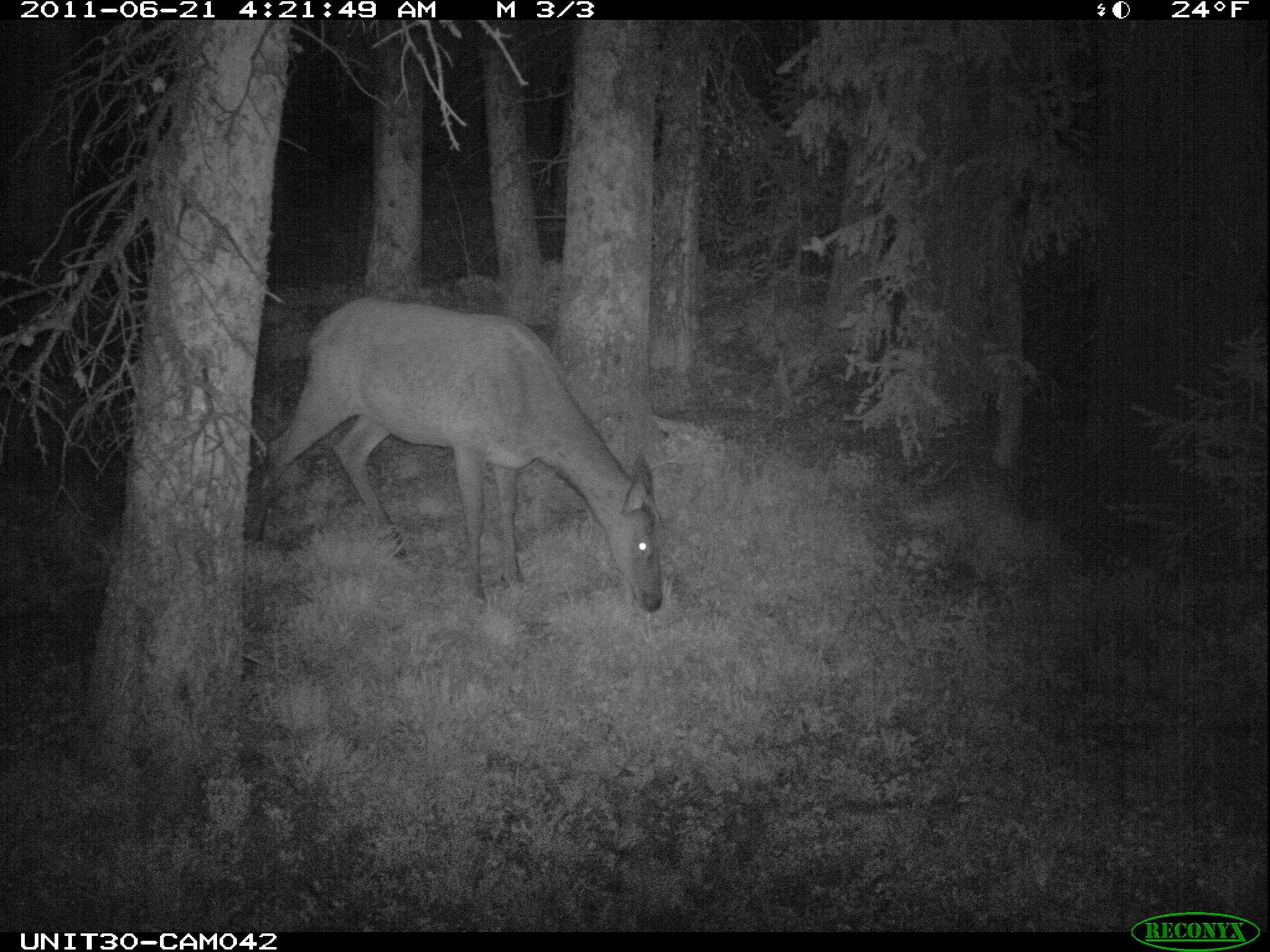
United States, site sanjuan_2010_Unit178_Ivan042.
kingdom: Animalia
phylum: Chordata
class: Mammalia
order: Artiodactyla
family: Cervidae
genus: Cervus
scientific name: Cervus elaphus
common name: red deer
Cervus elaphus (red deer).